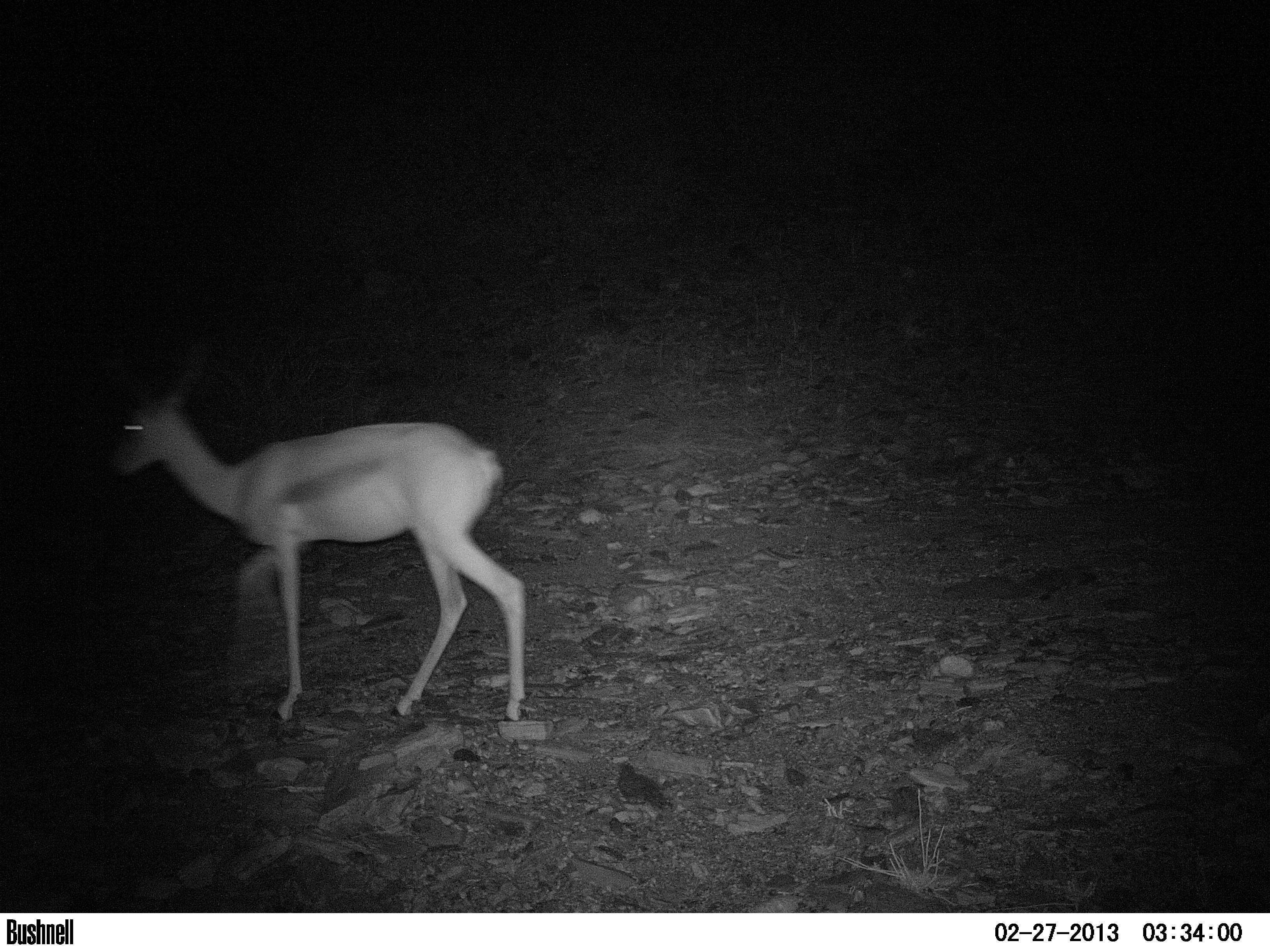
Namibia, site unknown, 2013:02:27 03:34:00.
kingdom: Animalia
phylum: Chordata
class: Mammalia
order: Artiodactyla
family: Bovidae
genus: Antidorcas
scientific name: Antidorcas marsupialis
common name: springbok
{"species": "Antidorcas marsupialis (springbok)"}